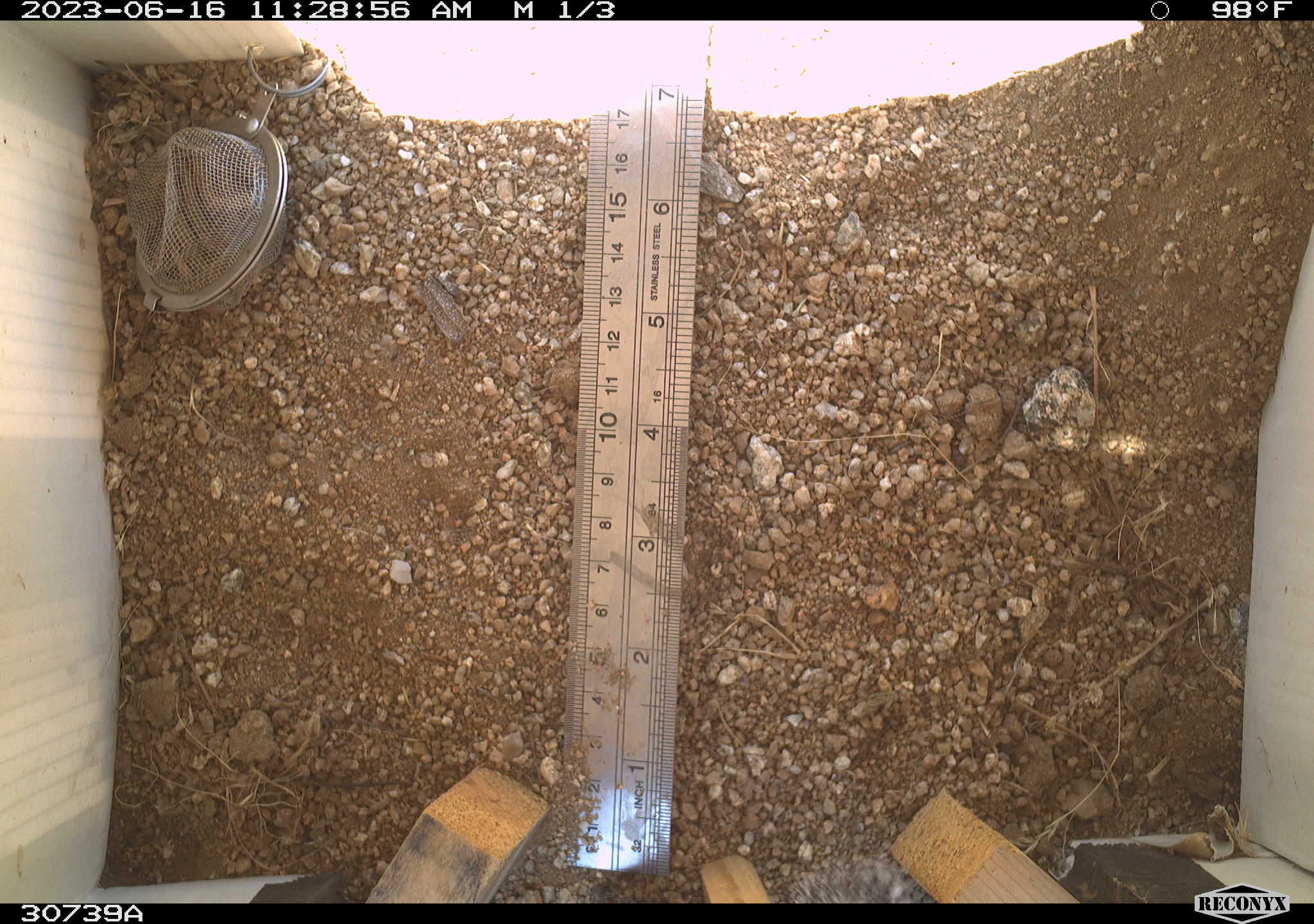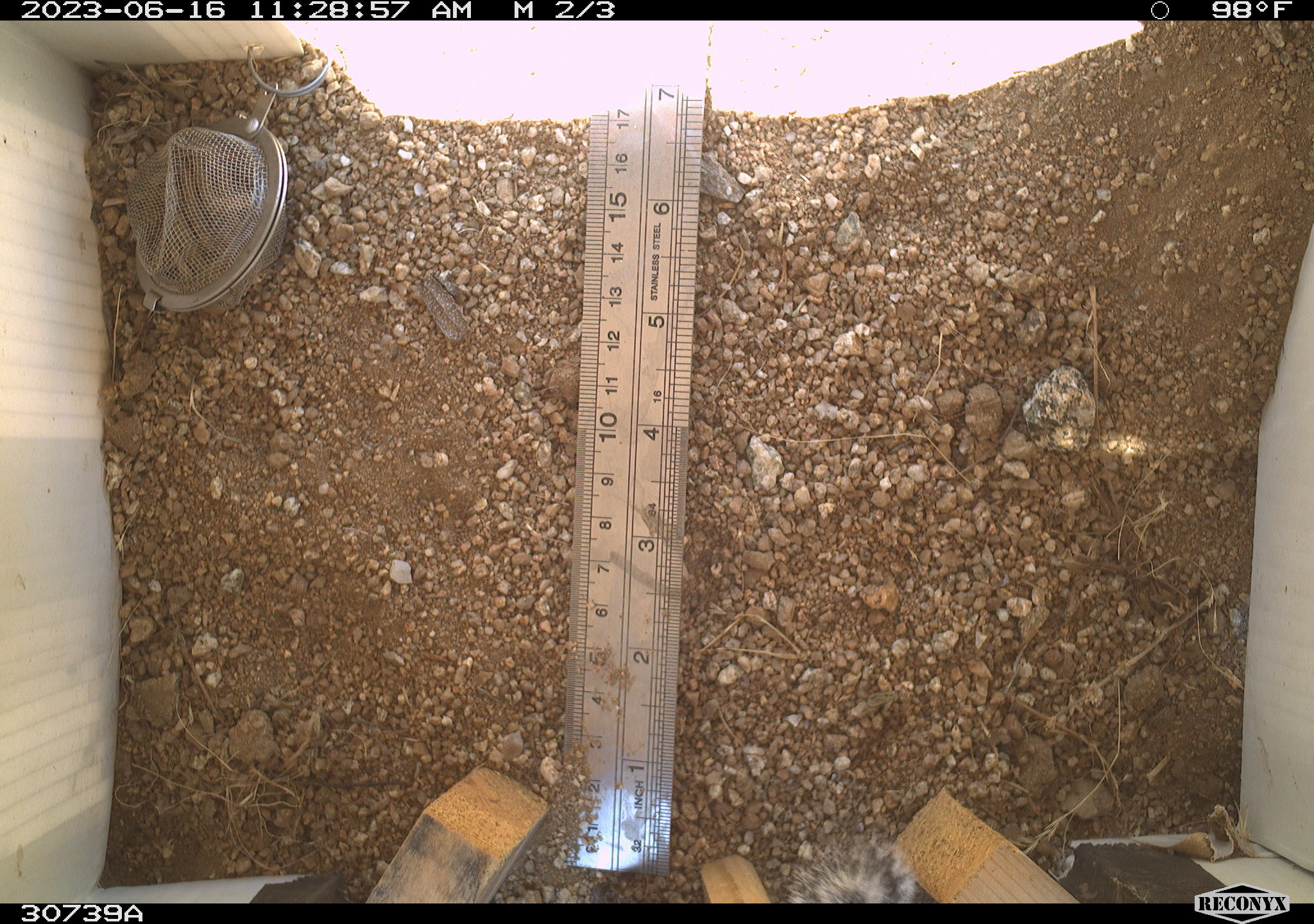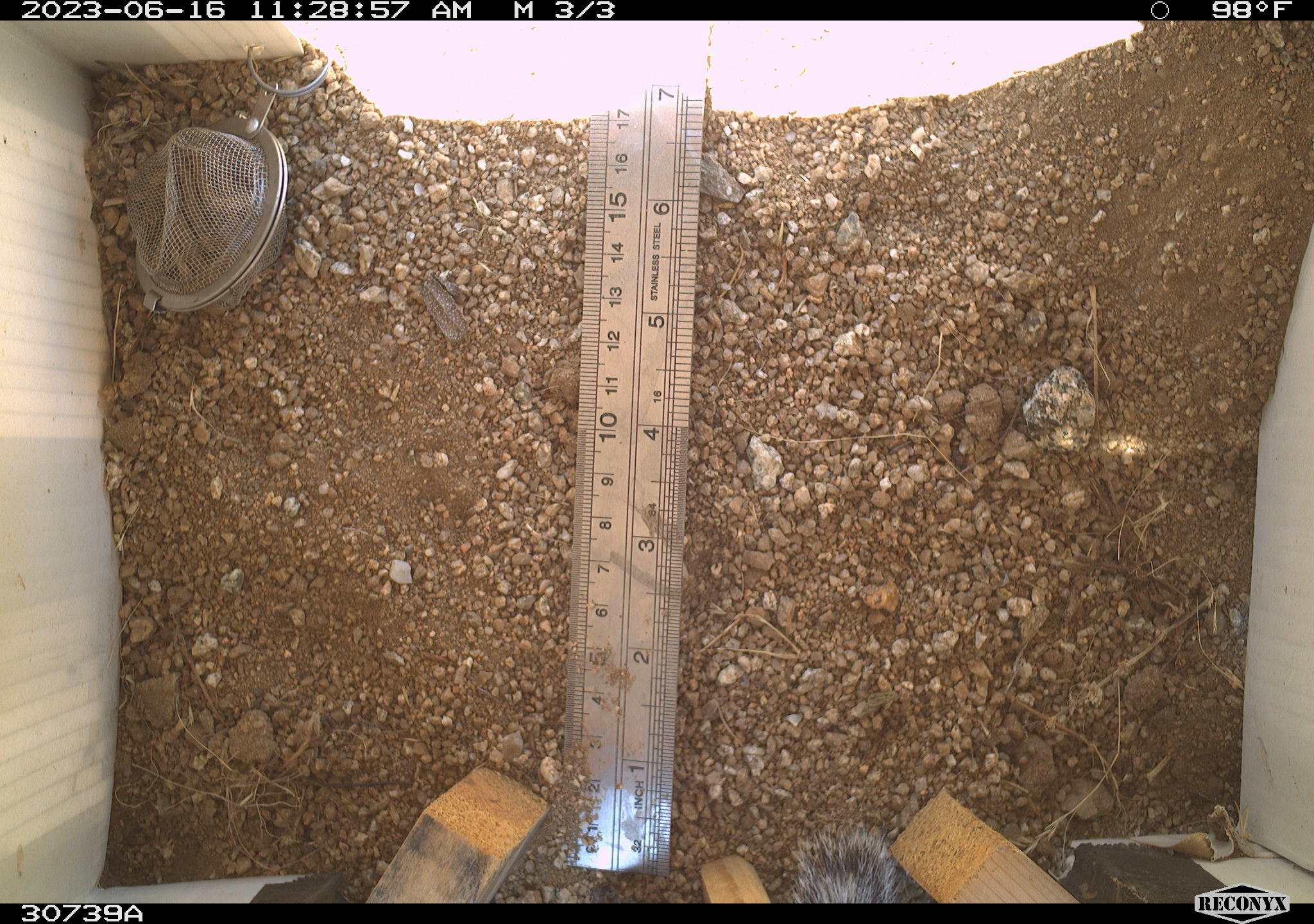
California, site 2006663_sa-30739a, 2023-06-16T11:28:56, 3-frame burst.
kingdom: Animalia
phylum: Chordata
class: Mammalia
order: Rodentia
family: Sciuridae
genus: Ammospermophilus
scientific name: Ammospermophilus leucurus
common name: white-tailed antelope squirrel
White-tailed antelope squirrel (Ammospermophilus leucurus).